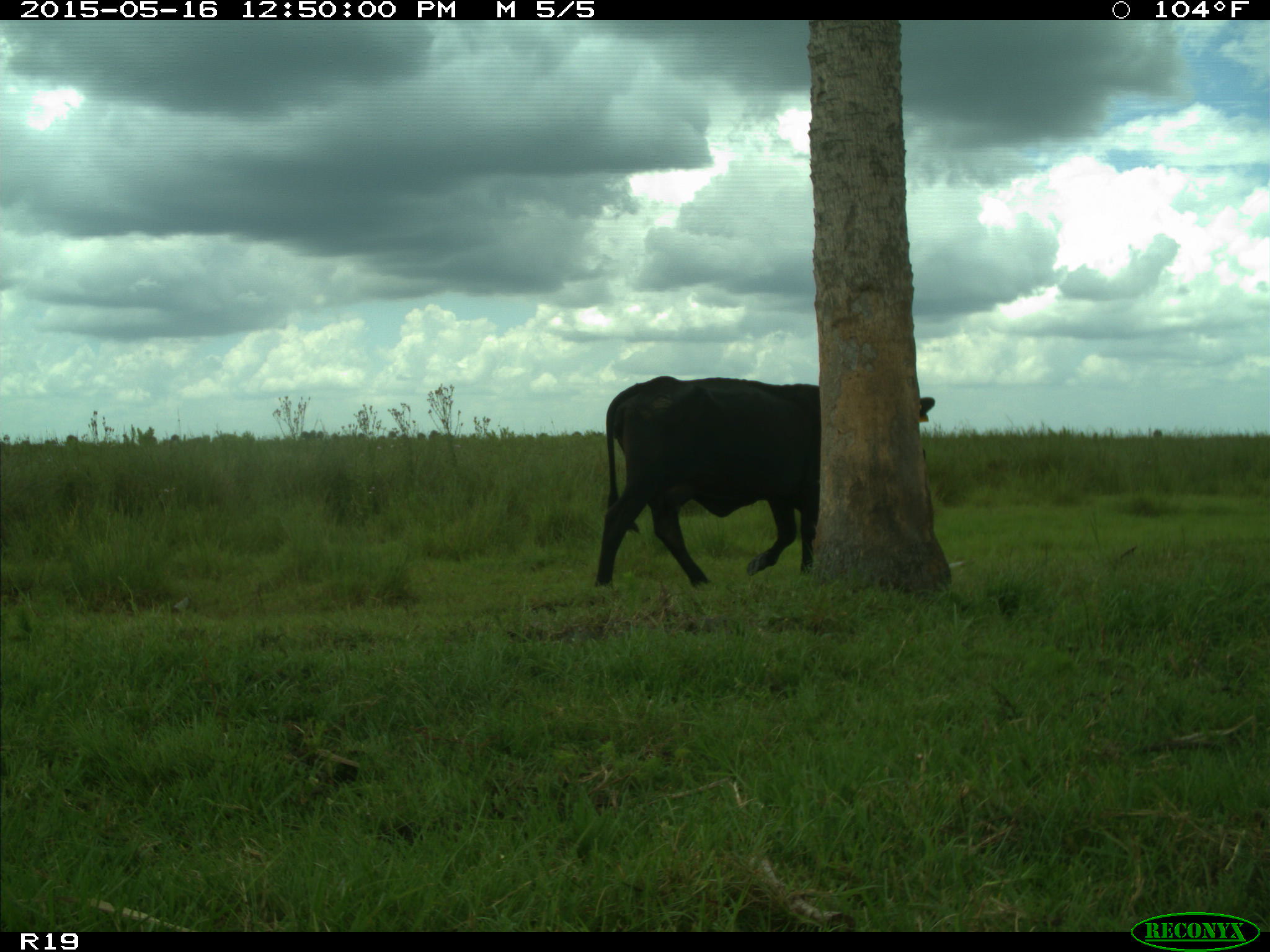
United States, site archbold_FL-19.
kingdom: Animalia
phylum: Chordata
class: Mammalia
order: Artiodactyla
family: Bovidae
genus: Bos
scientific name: Bos taurus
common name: domestic cow